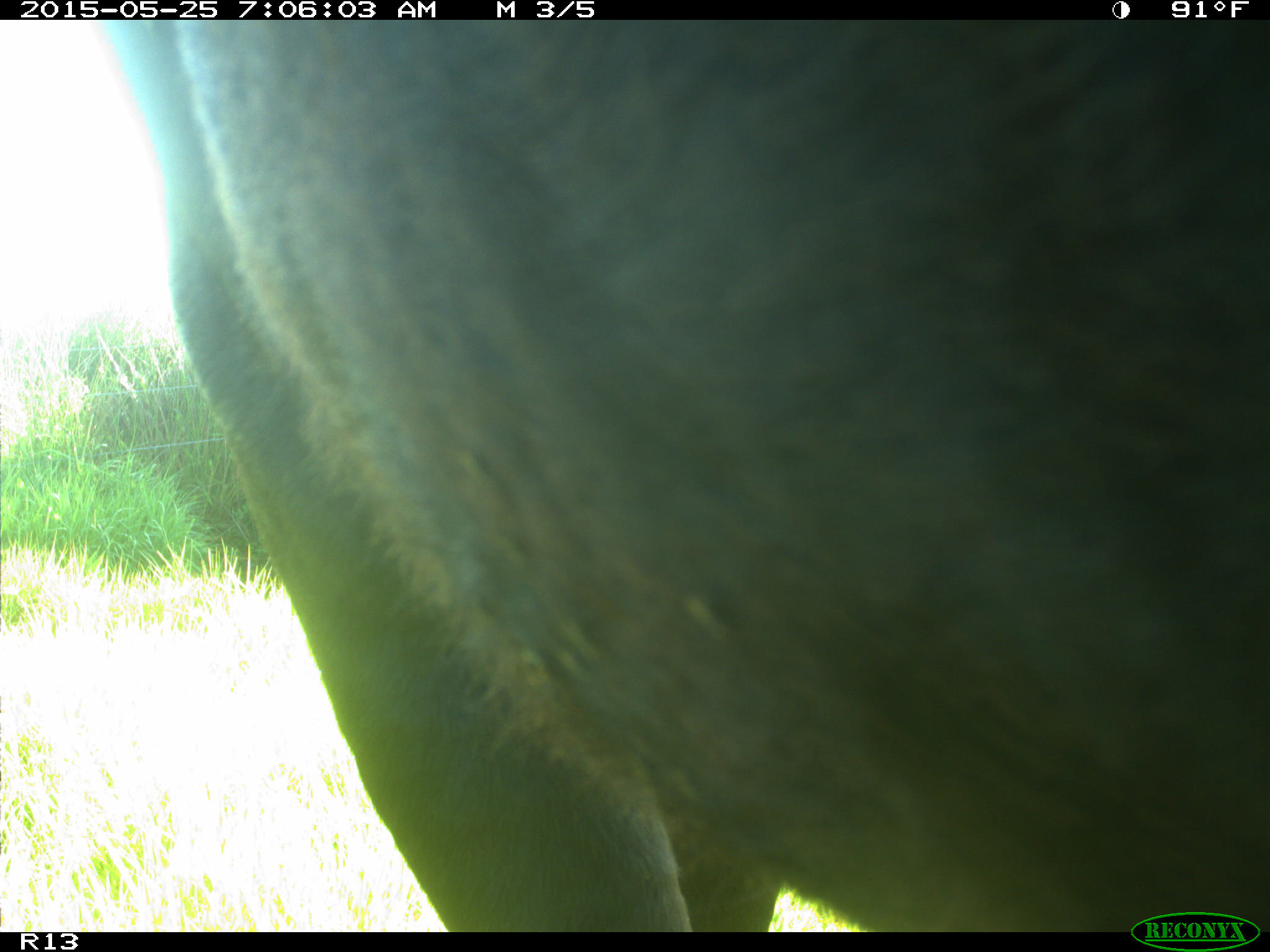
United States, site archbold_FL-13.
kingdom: Animalia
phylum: Chordata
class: Mammalia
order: Artiodactyla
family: Bovidae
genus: Bos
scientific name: Bos taurus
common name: domestic cow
Bos taurus (domestic cow).